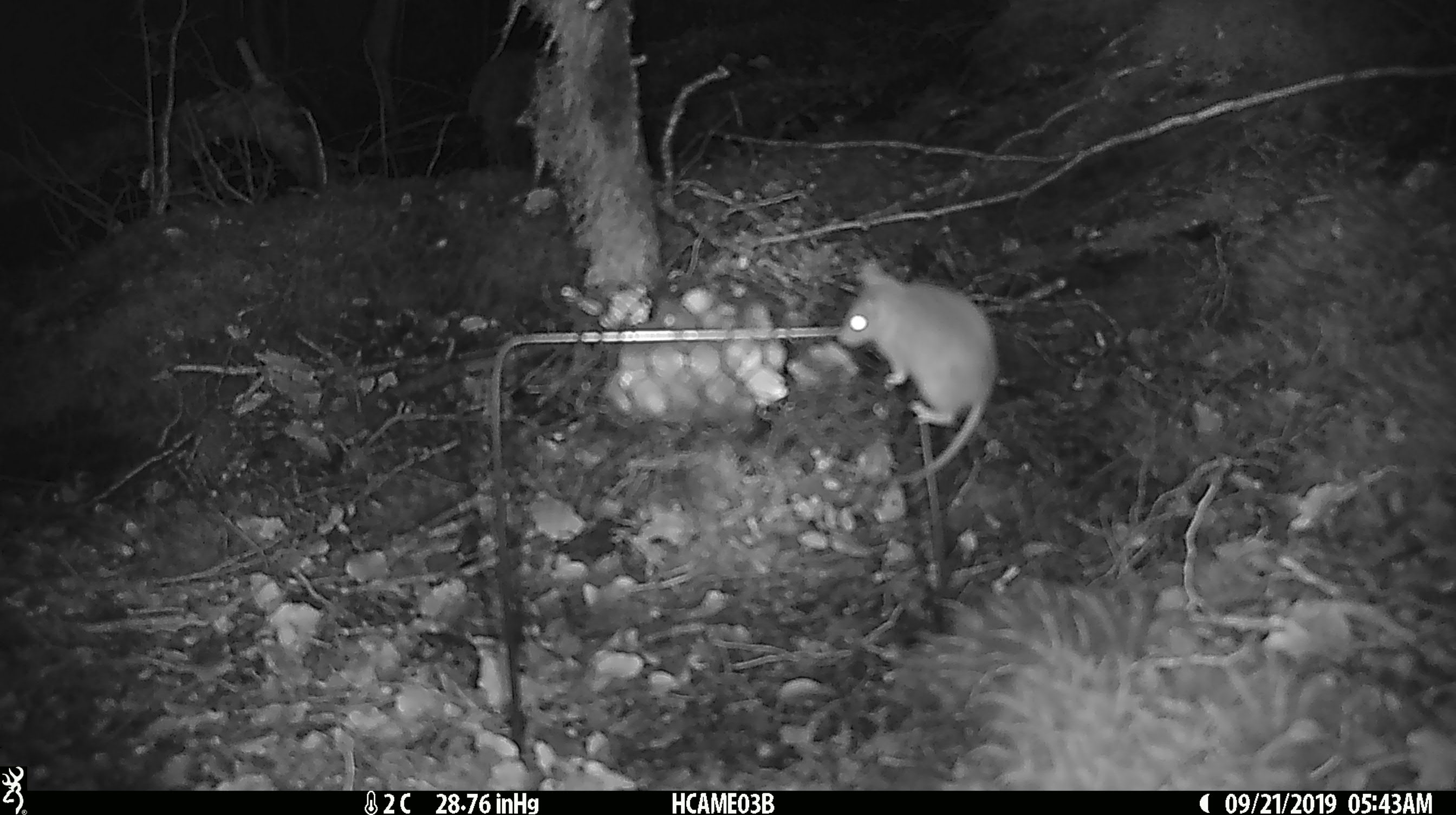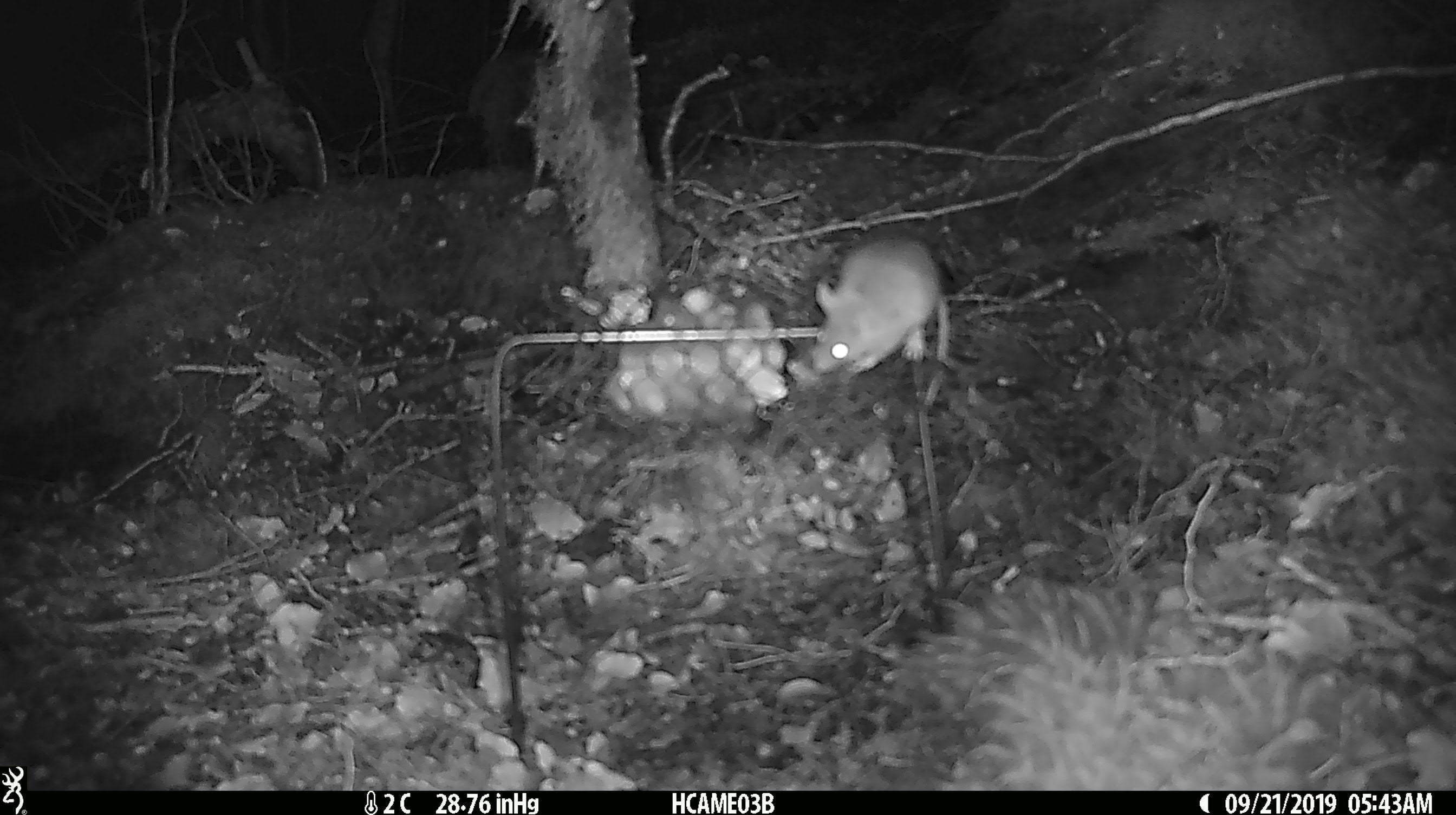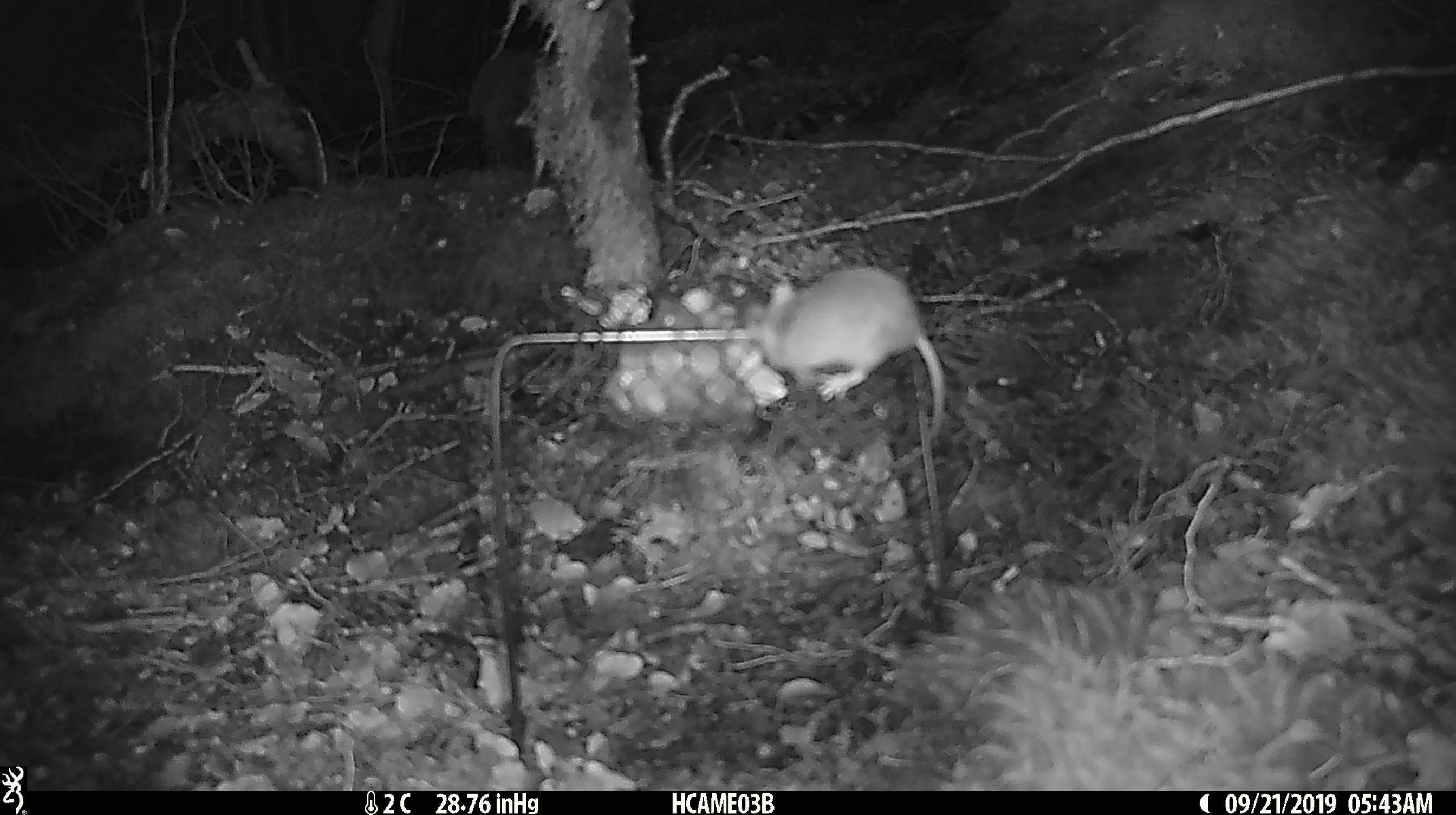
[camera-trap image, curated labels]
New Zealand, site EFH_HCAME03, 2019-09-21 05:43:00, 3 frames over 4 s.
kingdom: Animalia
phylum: Chordata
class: Mammalia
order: Rodentia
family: Muridae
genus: Mus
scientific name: Mus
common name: mouse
Mouse (Mus).